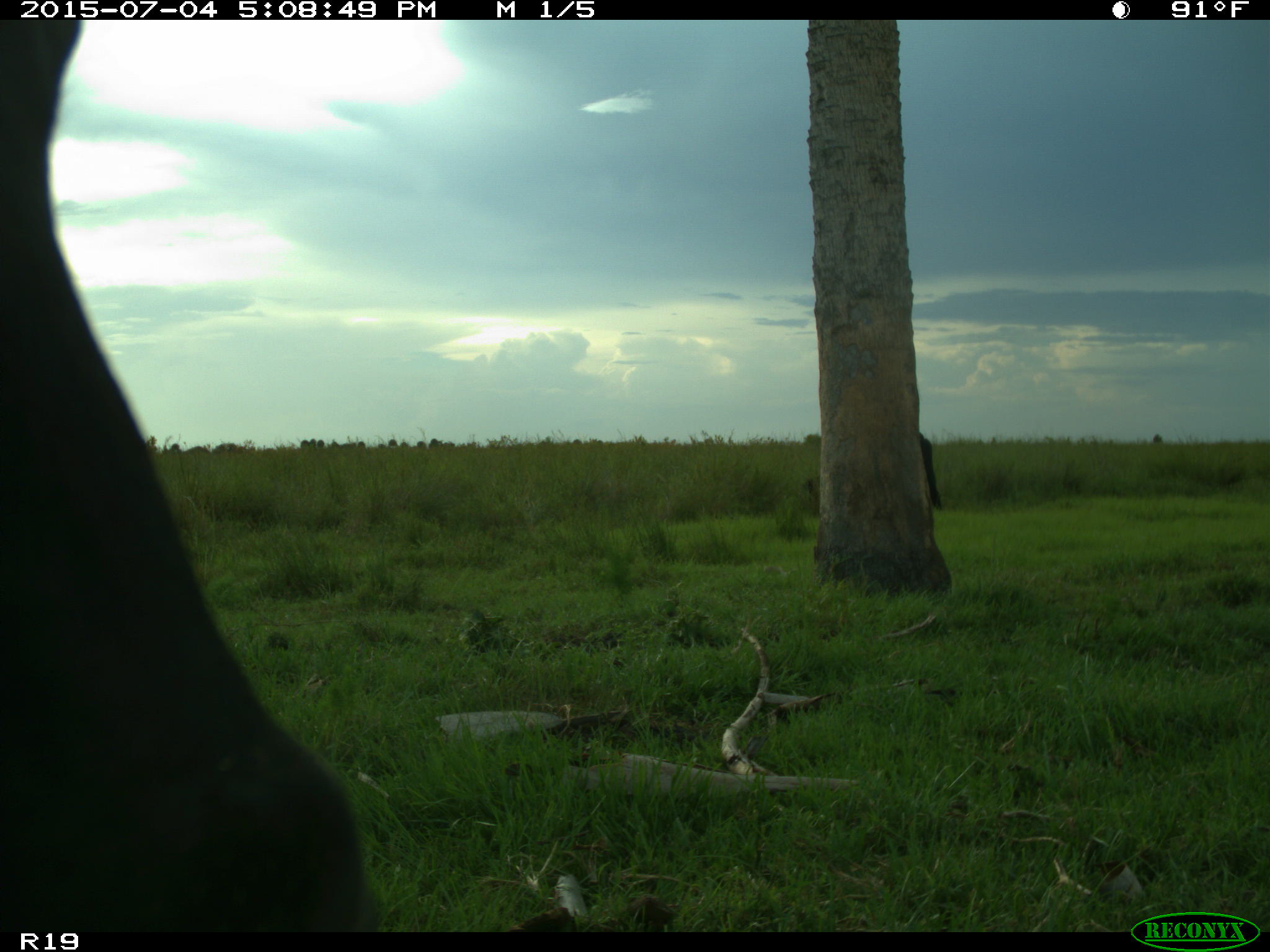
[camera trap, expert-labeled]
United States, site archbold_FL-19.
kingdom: Animalia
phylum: Chordata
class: Mammalia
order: Artiodactyla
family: Bovidae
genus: Bos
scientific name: Bos taurus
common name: domestic cow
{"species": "Bos taurus (domestic cow)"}